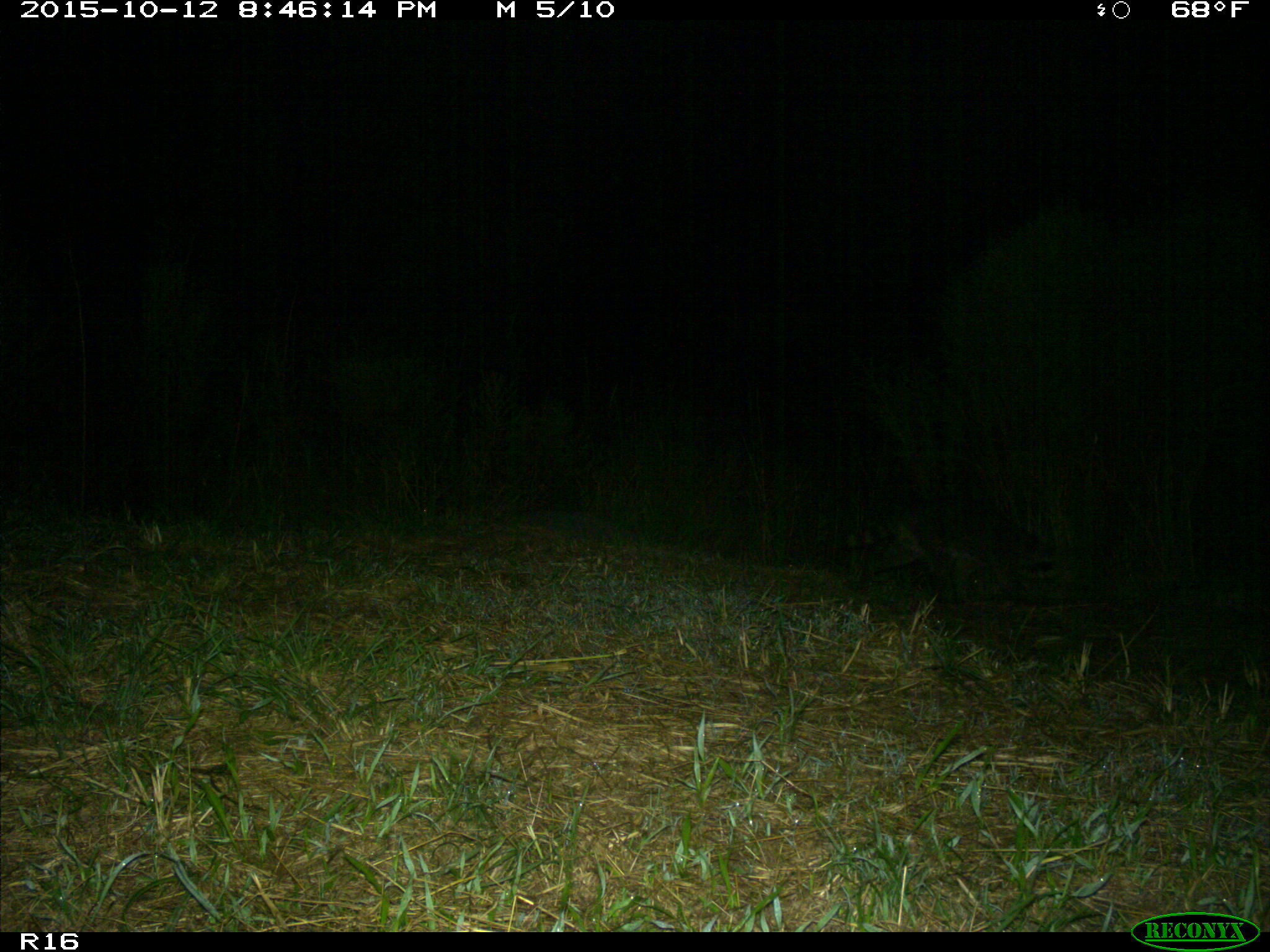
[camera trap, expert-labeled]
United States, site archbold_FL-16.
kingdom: Animalia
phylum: Chordata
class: Mammalia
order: Carnivora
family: Procyonidae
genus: Procyon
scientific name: Procyon lotor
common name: common raccoon